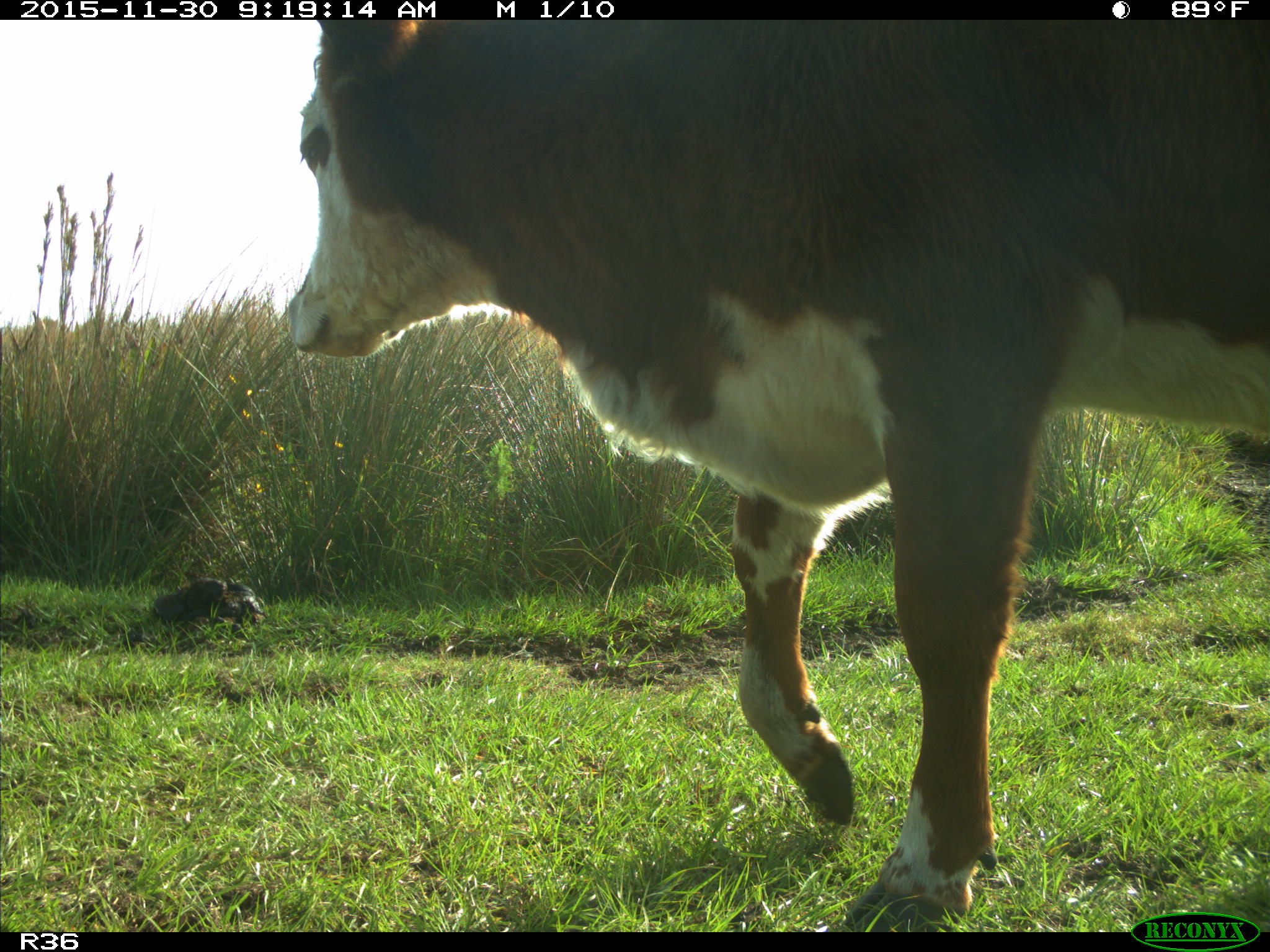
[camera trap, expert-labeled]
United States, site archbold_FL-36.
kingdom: Animalia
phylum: Chordata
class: Mammalia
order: Artiodactyla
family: Bovidae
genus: Bos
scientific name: Bos taurus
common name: domestic cow